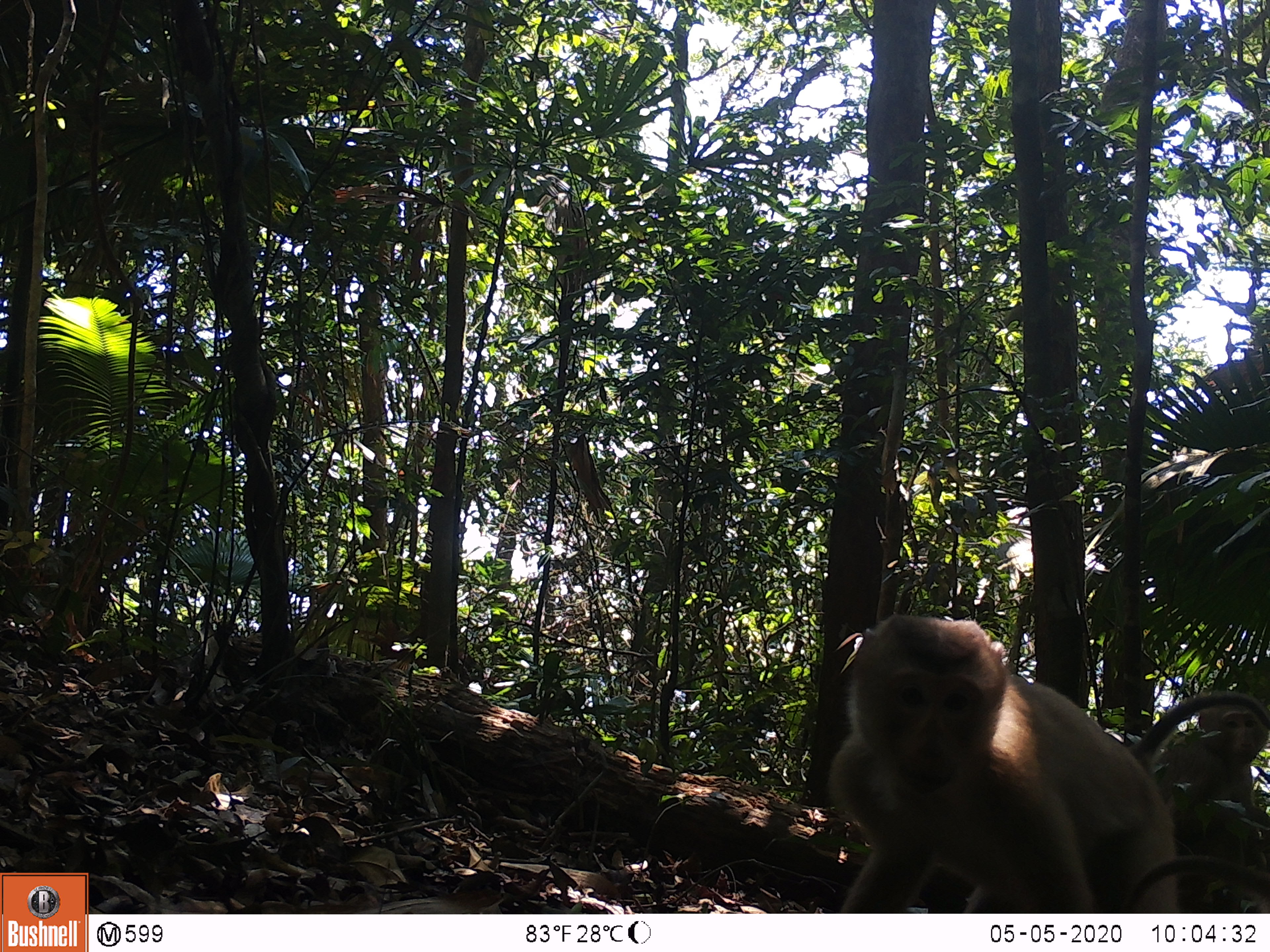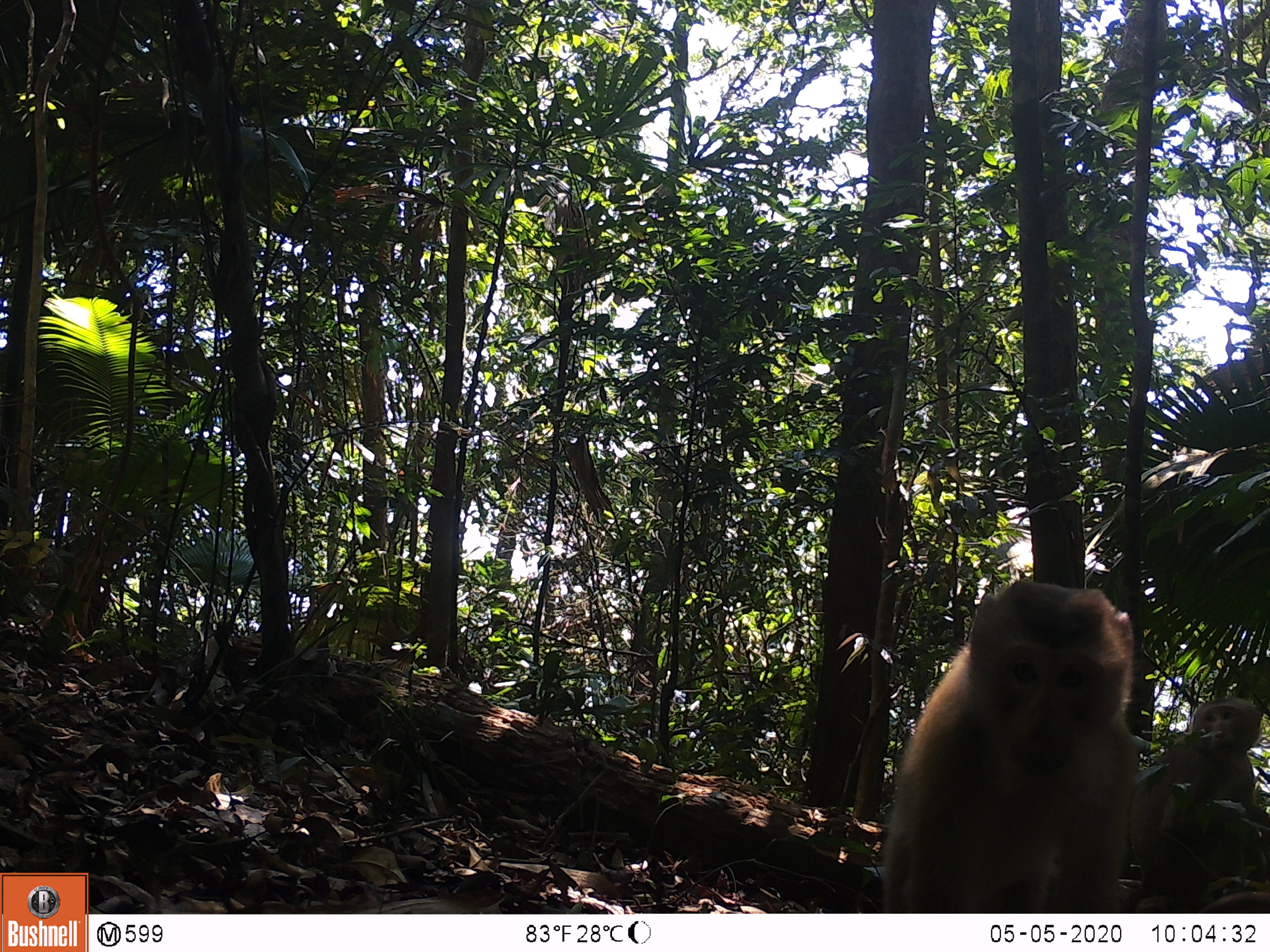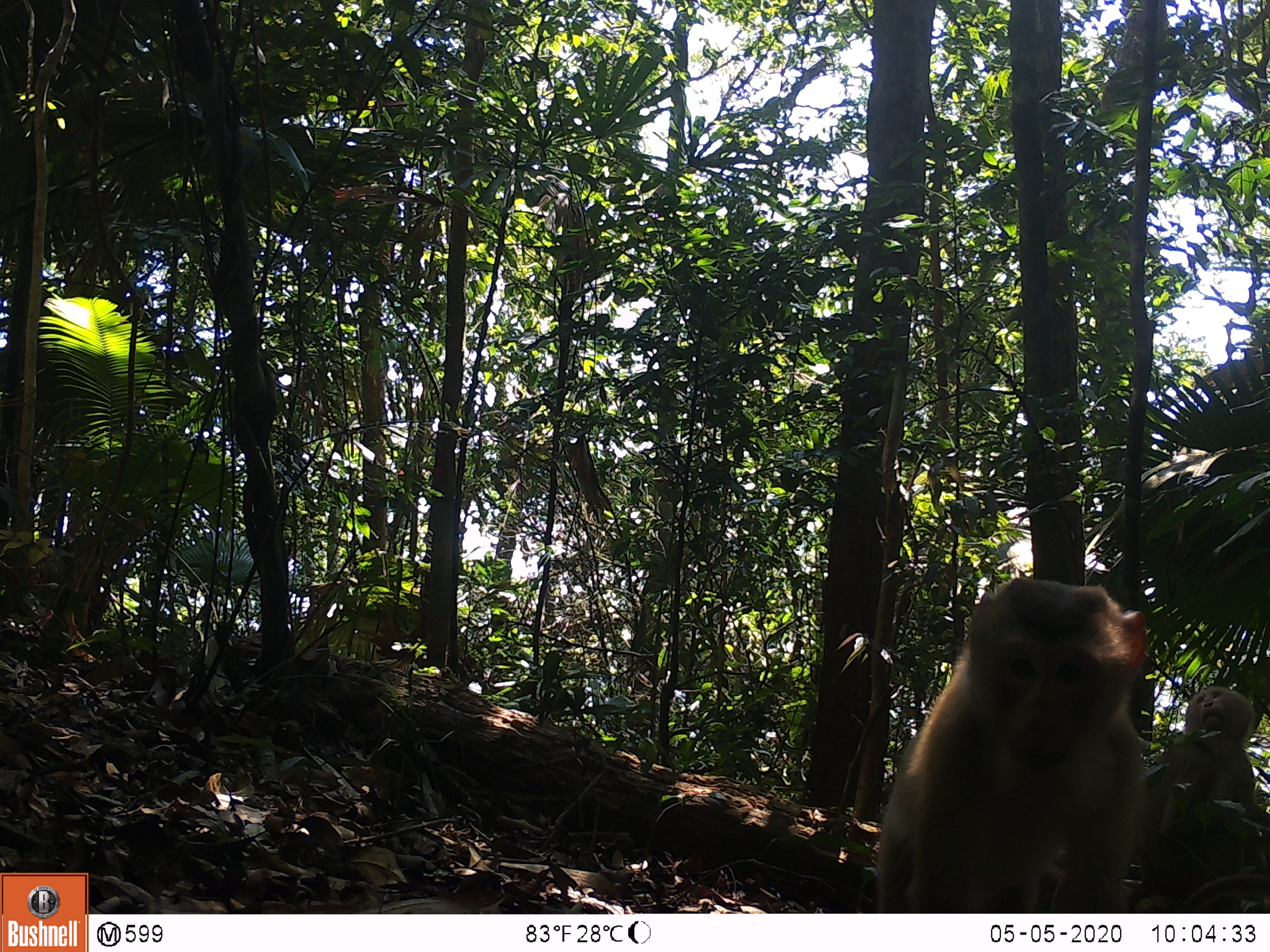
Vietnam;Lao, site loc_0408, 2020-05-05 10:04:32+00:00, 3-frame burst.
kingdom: Animalia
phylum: Chordata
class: Mammalia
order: Primates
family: Cercopithecidae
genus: Macaca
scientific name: Macaca nemestrina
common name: pig-tailed macaque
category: pig tailed macaque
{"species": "pig tailed macaque (pig-tailed macaque) (Macaca nemestrina)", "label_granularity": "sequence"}